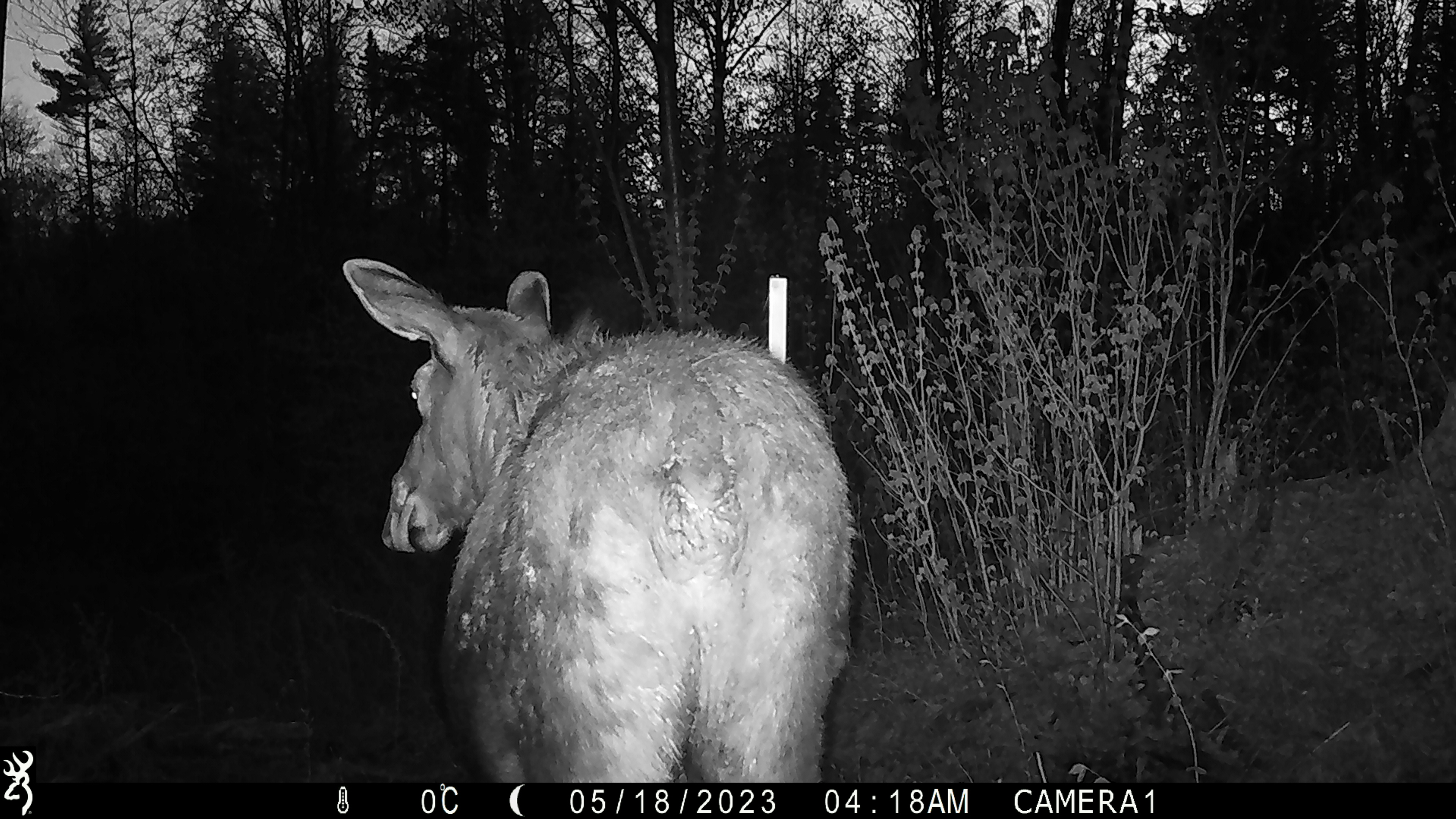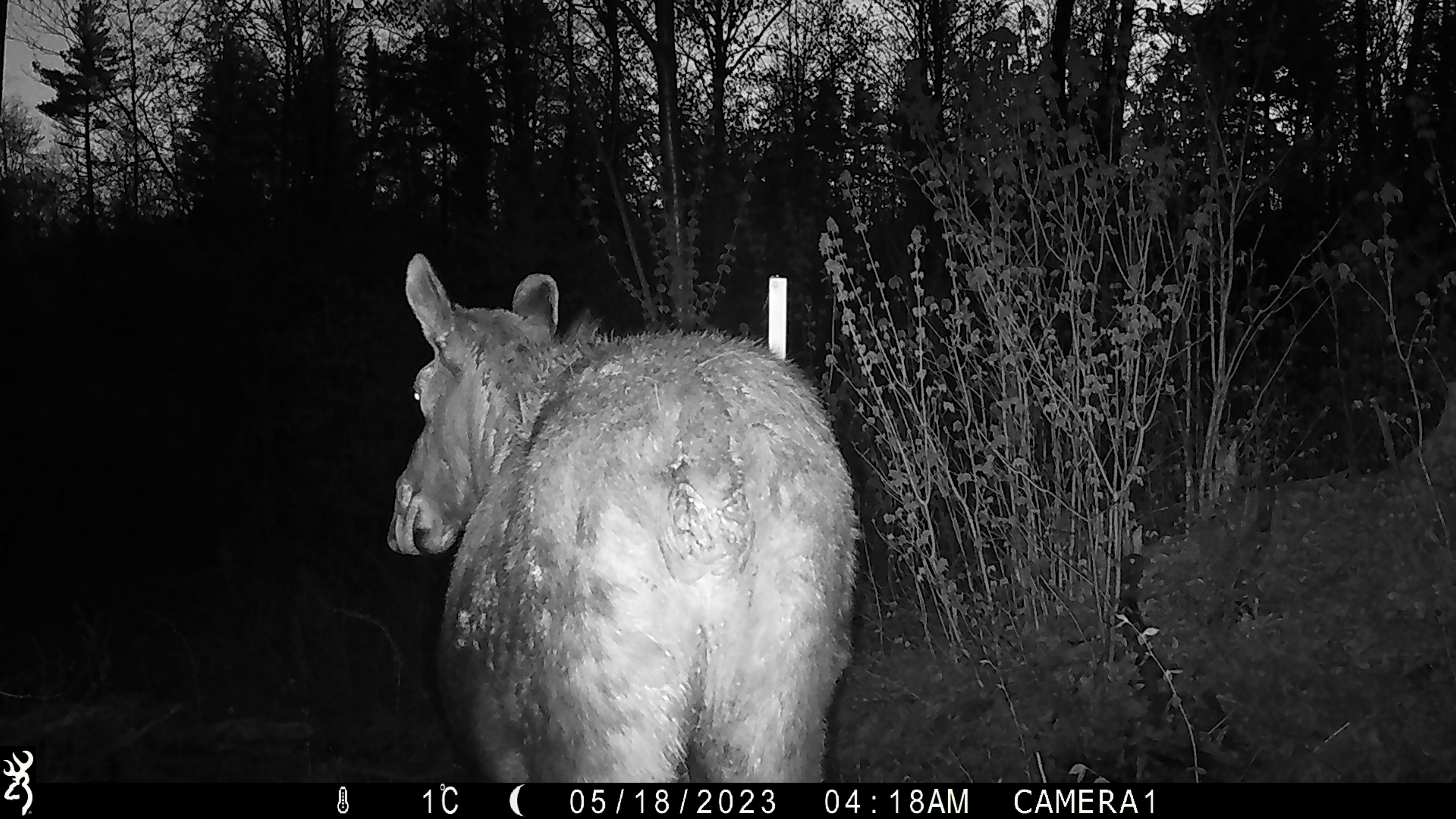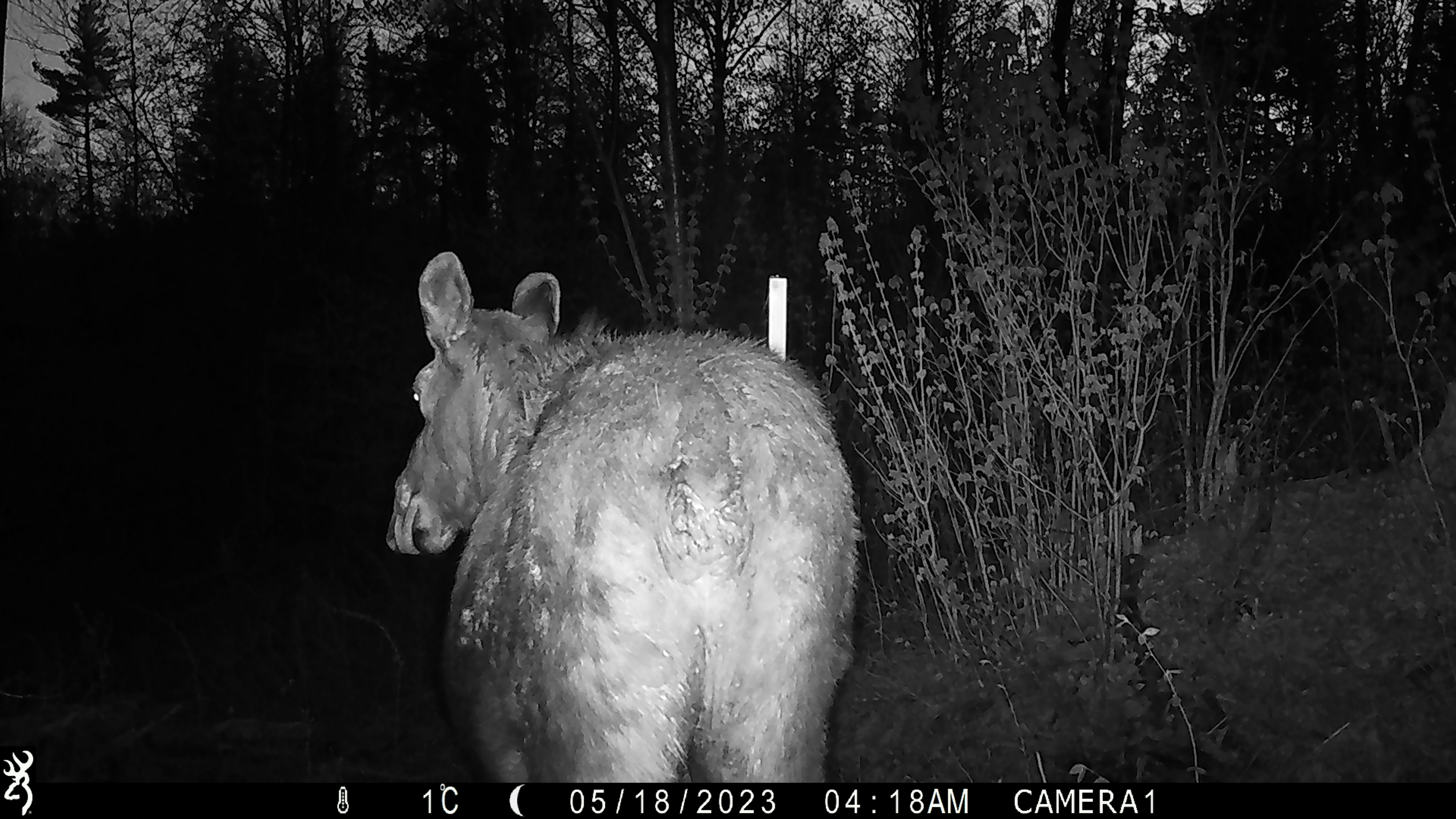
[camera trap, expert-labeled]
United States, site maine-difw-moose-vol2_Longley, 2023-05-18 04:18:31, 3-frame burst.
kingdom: Animalia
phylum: Chordata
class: Mammalia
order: Artiodactyla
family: Cervidae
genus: Alces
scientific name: Alces alces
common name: moose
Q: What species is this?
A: Moose (Alces alces).